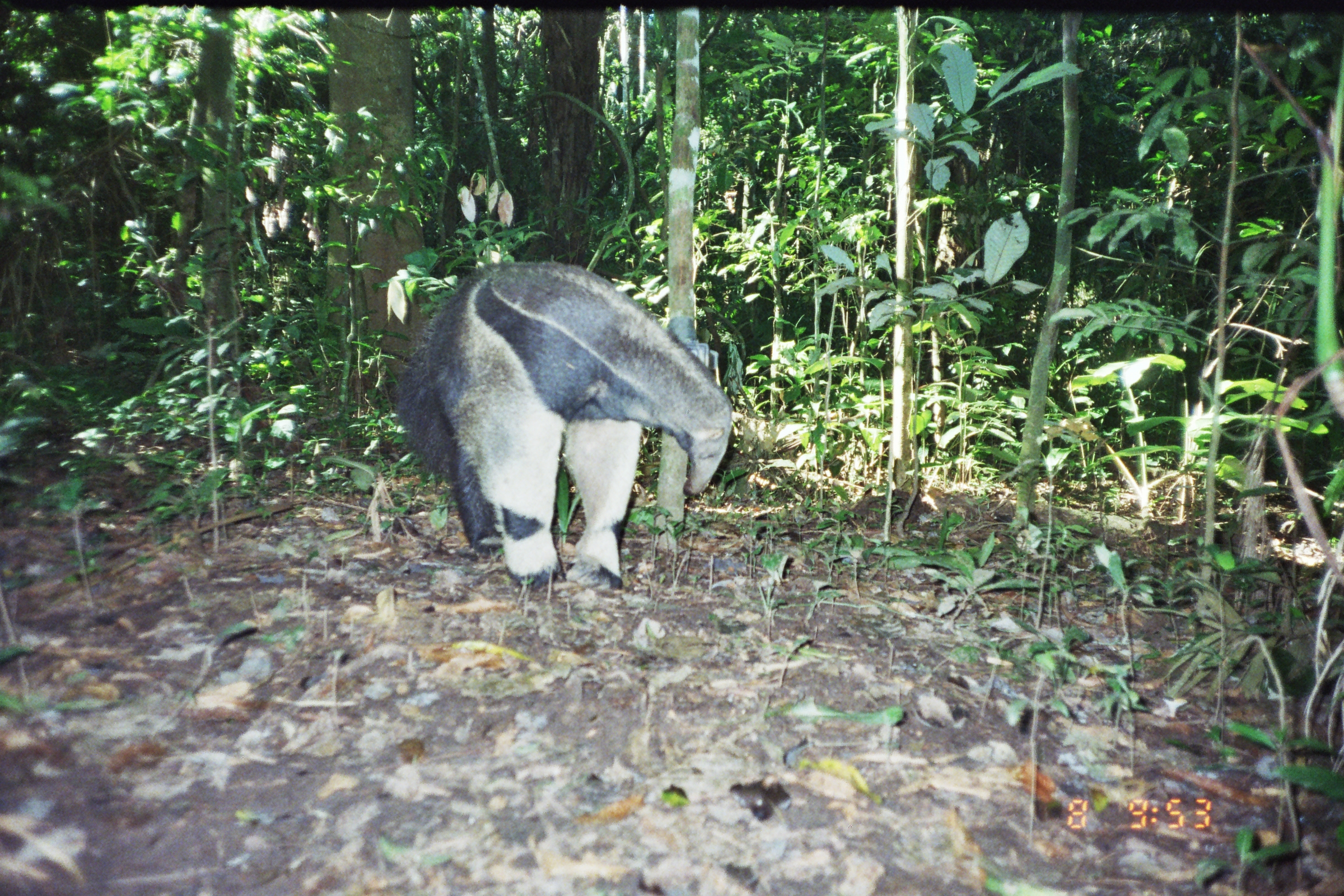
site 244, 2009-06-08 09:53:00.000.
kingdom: Animalia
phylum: Chordata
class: Mammalia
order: Pilosa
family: Myrmecophagidae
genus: Myrmecophaga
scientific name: Myrmecophaga tridactyla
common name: giant anteater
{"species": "Myrmecophaga tridactyla (giant anteater)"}